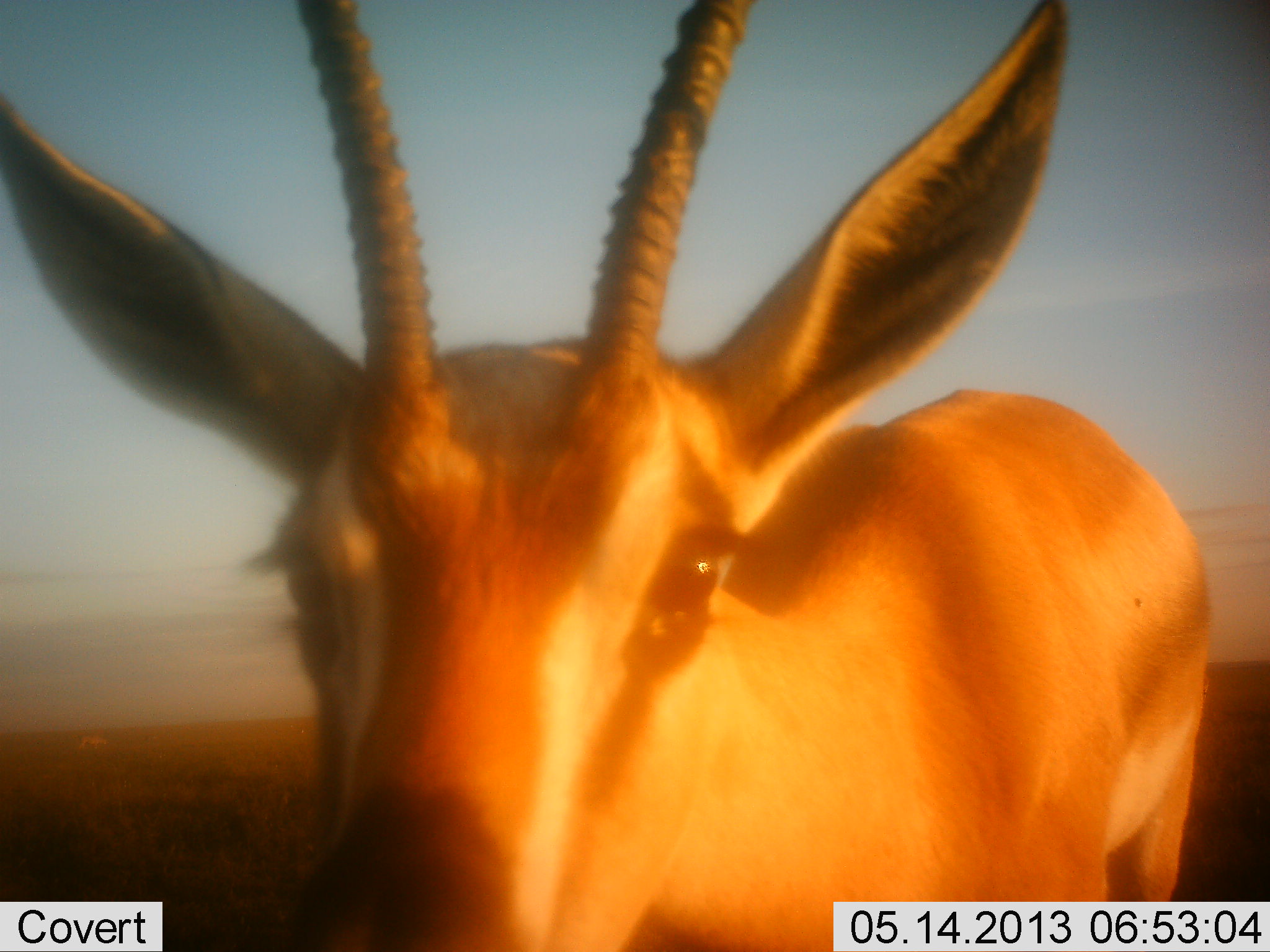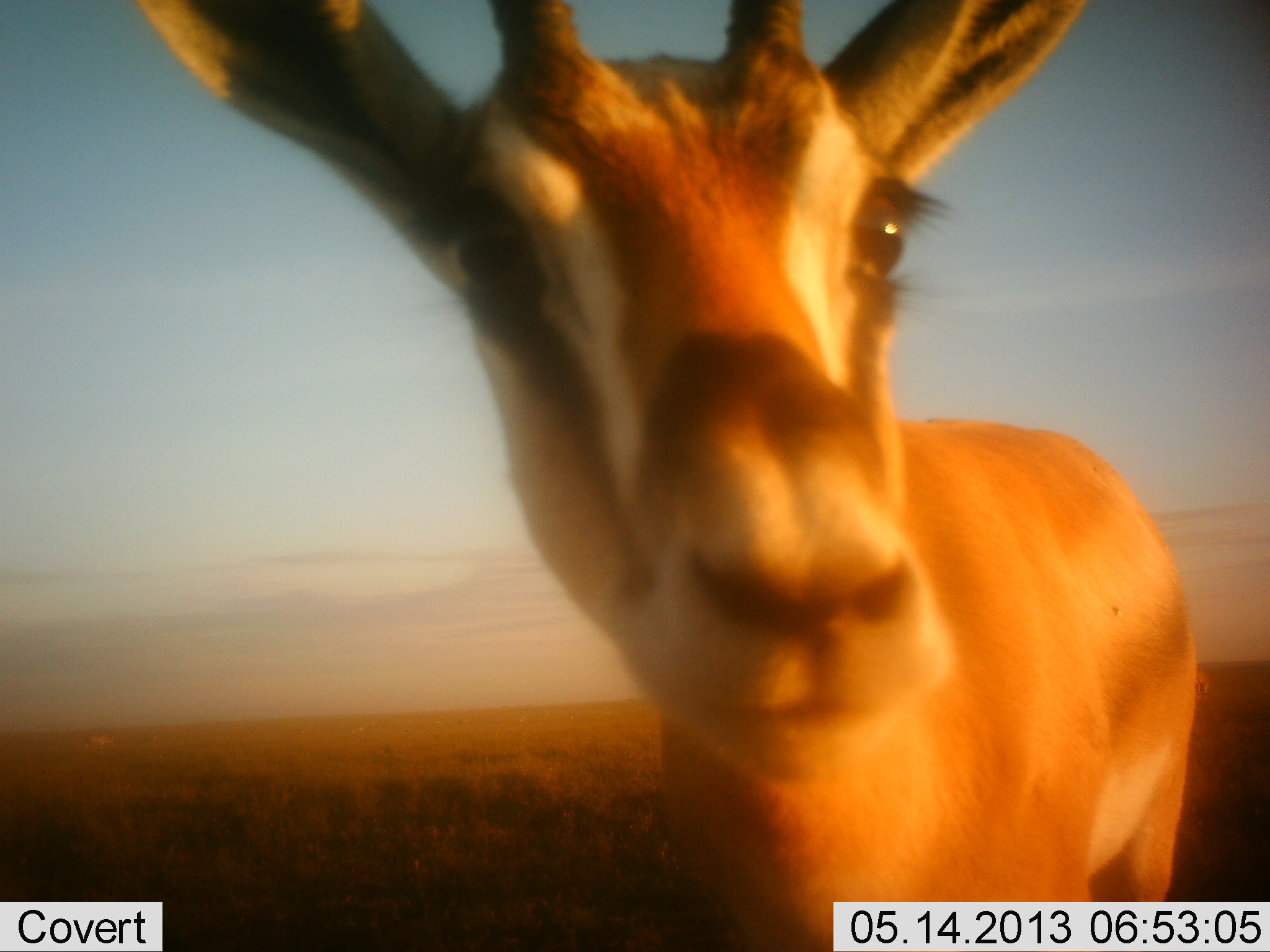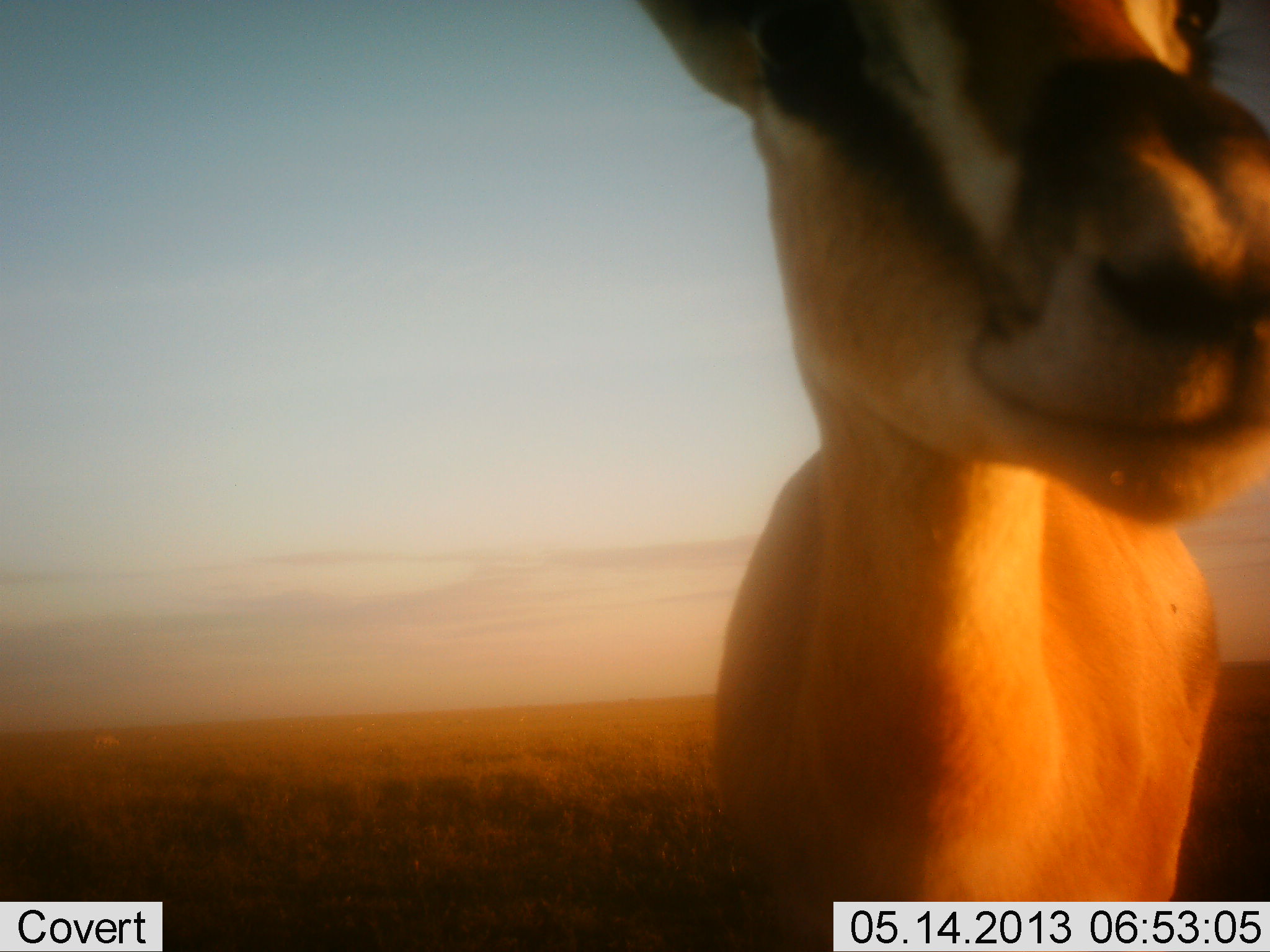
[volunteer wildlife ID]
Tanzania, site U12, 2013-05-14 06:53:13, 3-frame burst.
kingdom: Animalia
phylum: Chordata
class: Mammalia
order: Artiodactyla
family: Bovidae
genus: Eudorcas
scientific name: Eudorcas thomsonii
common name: thomson's gazelle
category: gazellethomsons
Gazellethomsons (thomson's gazelle) (Eudorcas thomsonii), count 1. Behavior (volunteer vote fractions): standing 72%, resting 0%, moving 16%, interacting 20%. Young present (vote fraction): 0%. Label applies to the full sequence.